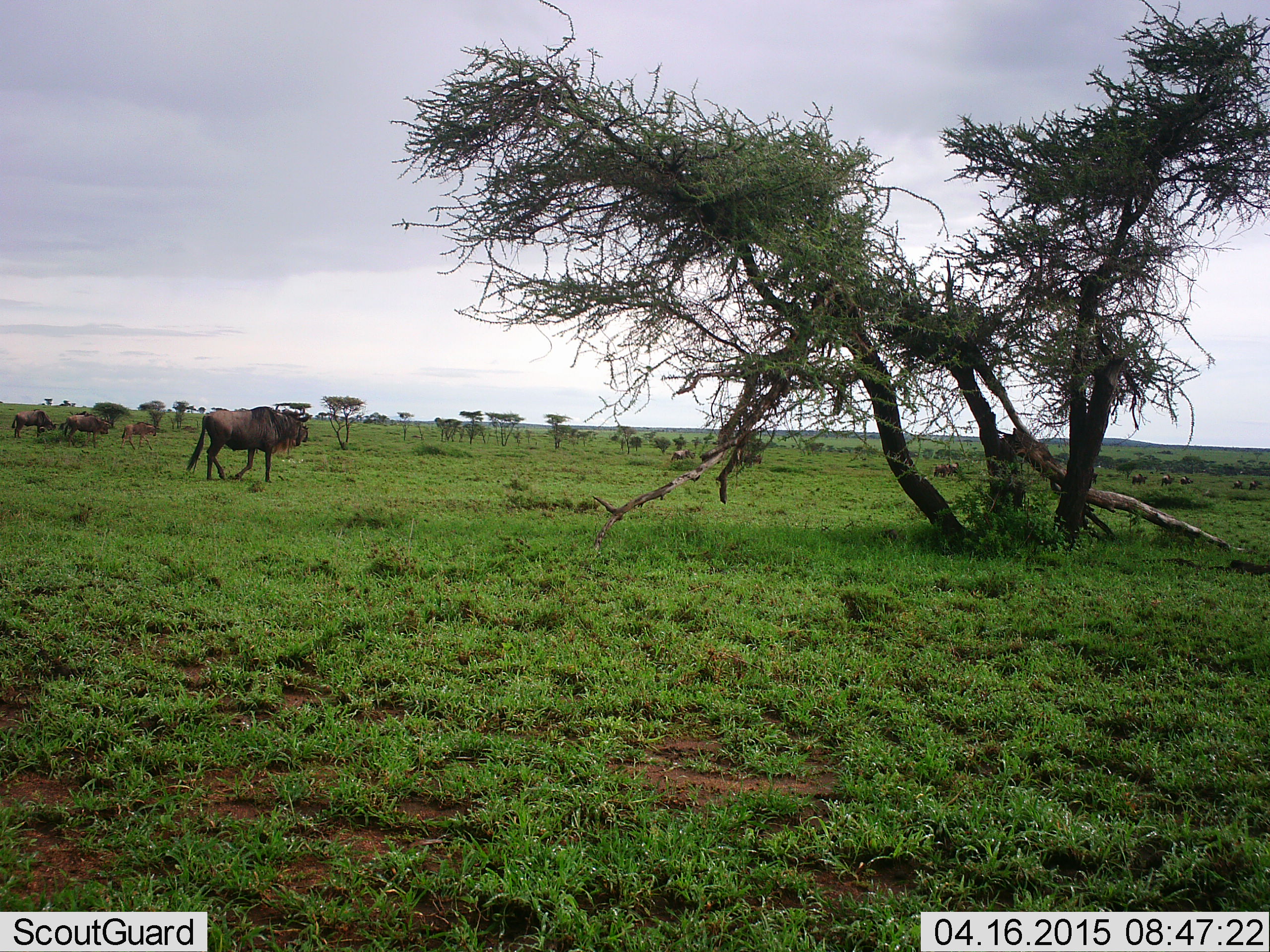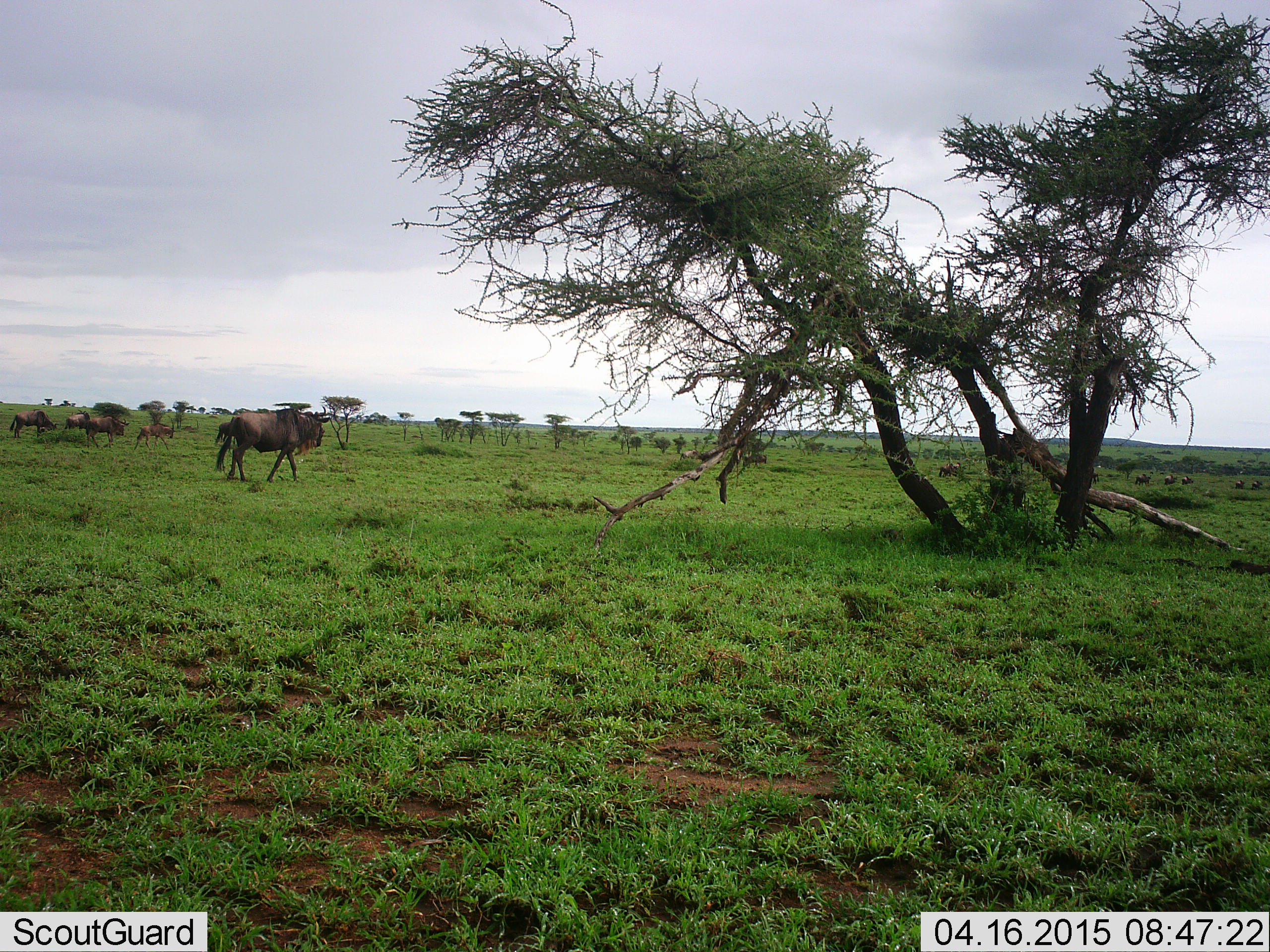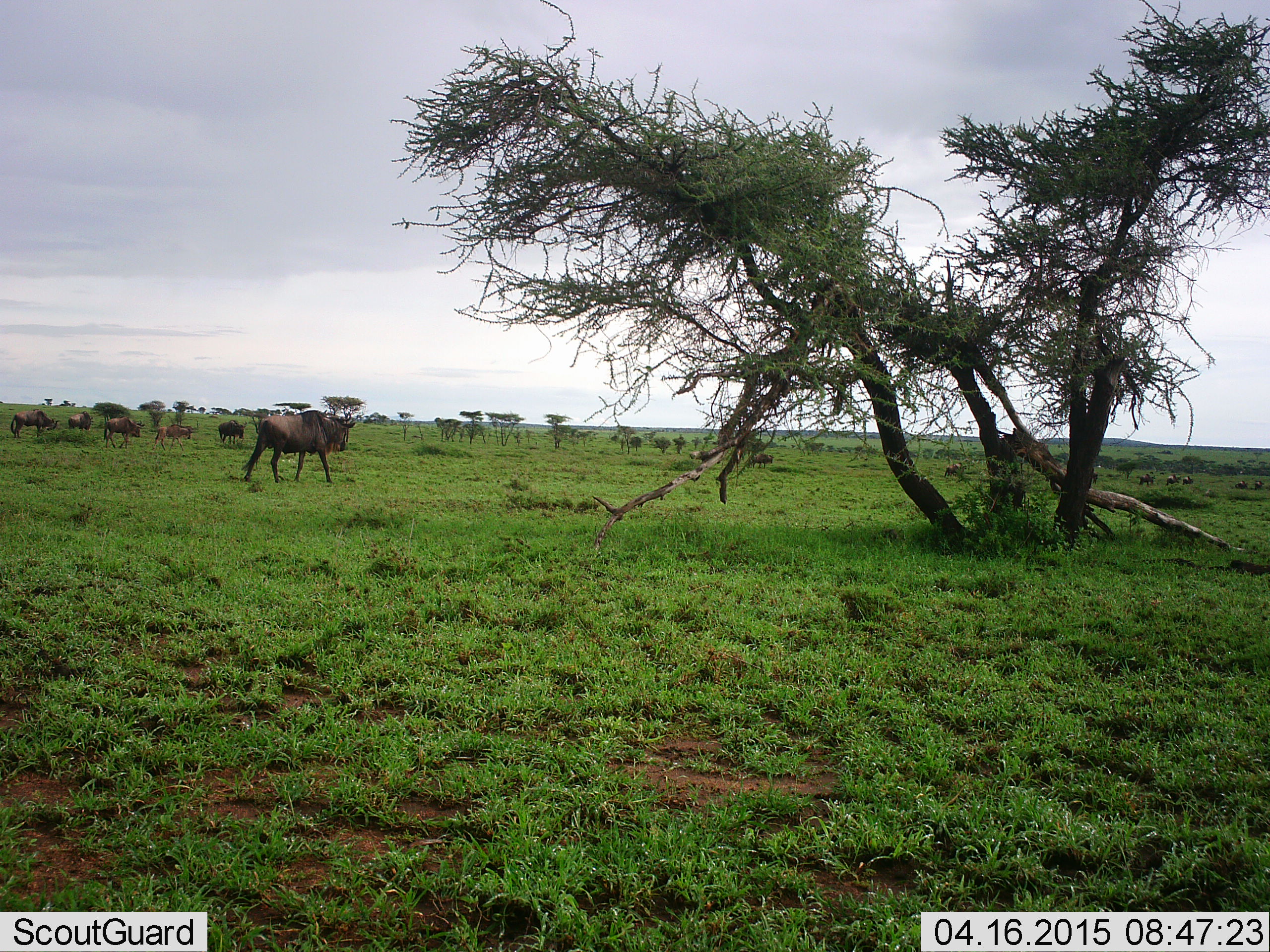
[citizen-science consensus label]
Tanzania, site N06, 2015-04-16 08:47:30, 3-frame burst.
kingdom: Animalia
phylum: Chordata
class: Mammalia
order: Artiodactyla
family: Bovidae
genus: Connochaetes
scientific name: Connochaetes taurinus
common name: blue wildebeest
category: wildebeest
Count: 11-50.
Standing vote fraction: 10%.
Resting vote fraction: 0%.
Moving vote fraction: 100%.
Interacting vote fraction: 0%.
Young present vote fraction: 30%.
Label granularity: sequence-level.